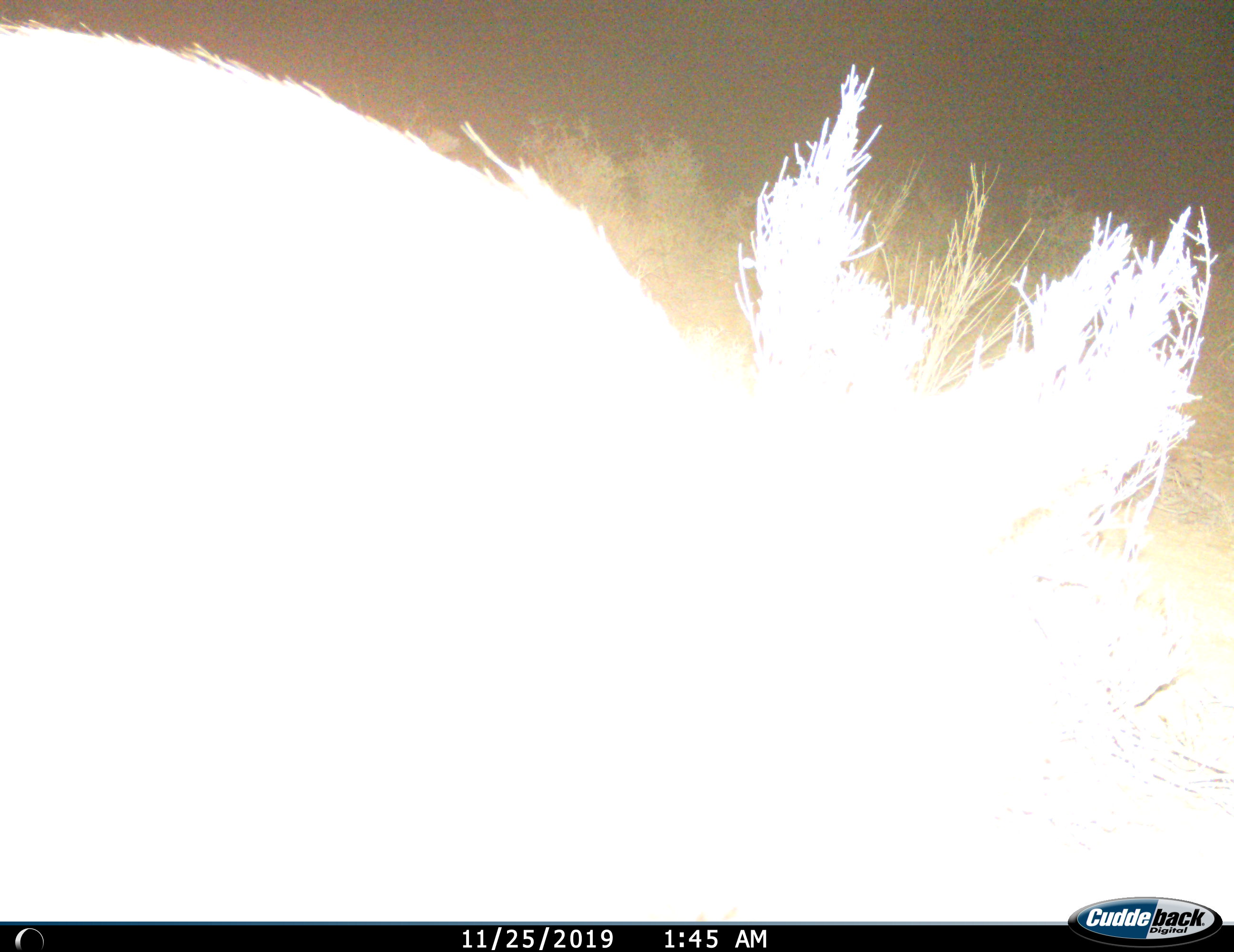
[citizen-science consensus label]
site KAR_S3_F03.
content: unidentified animal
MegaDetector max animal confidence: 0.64